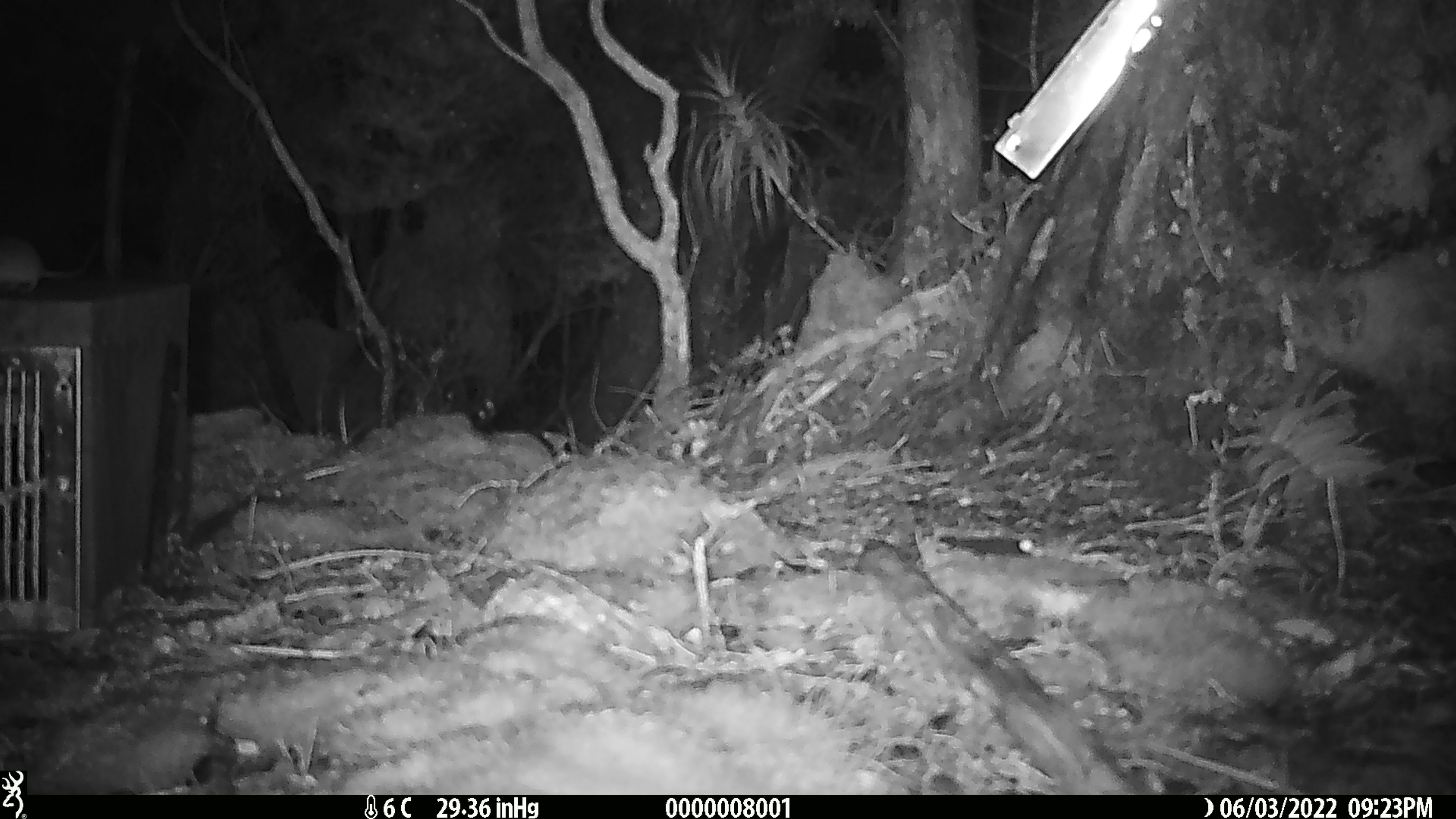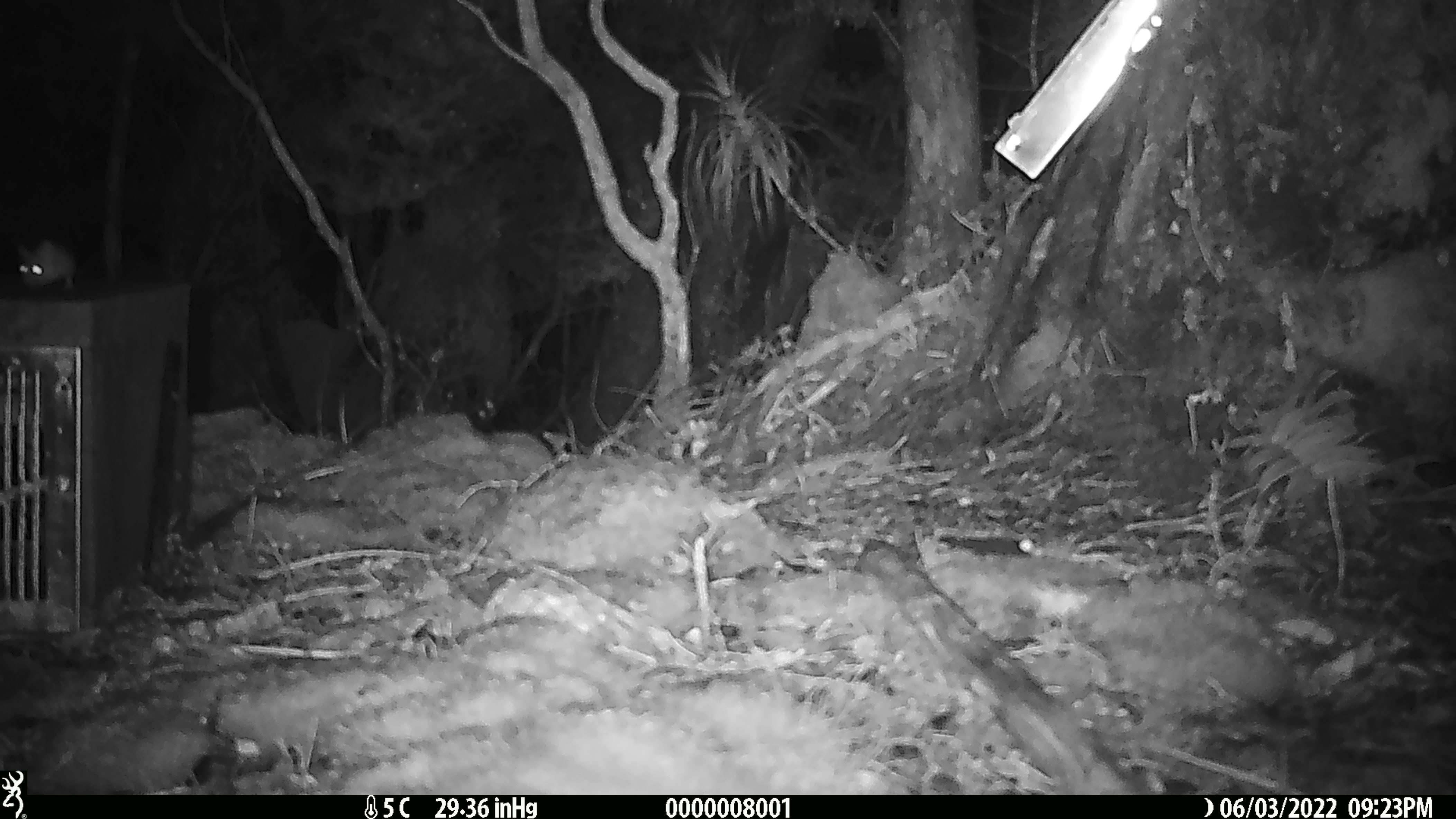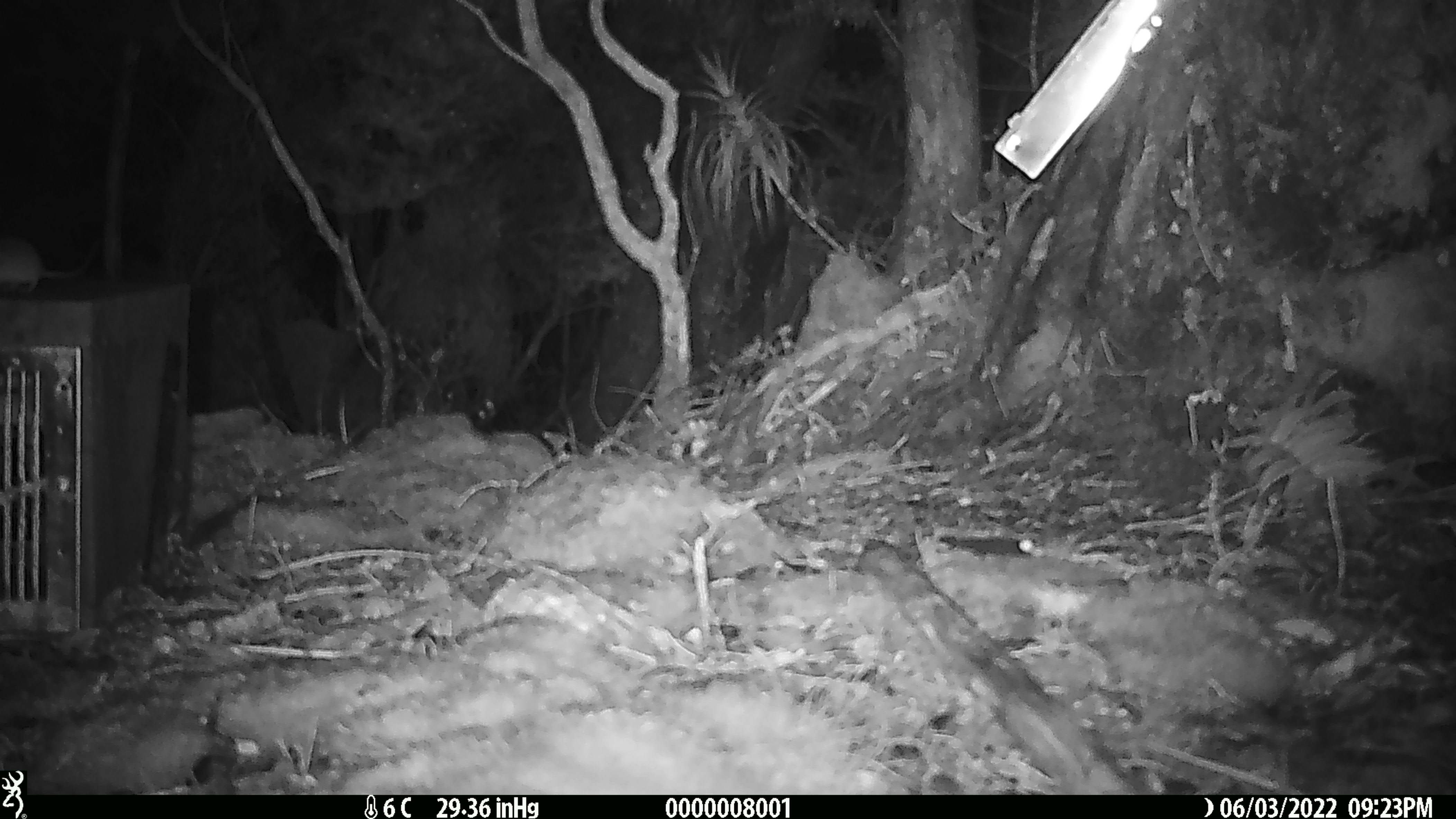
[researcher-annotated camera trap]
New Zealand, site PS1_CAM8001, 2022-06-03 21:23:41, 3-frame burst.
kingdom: Animalia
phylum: Chordata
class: Mammalia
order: Rodentia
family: Muridae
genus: Mus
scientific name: Mus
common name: mouse